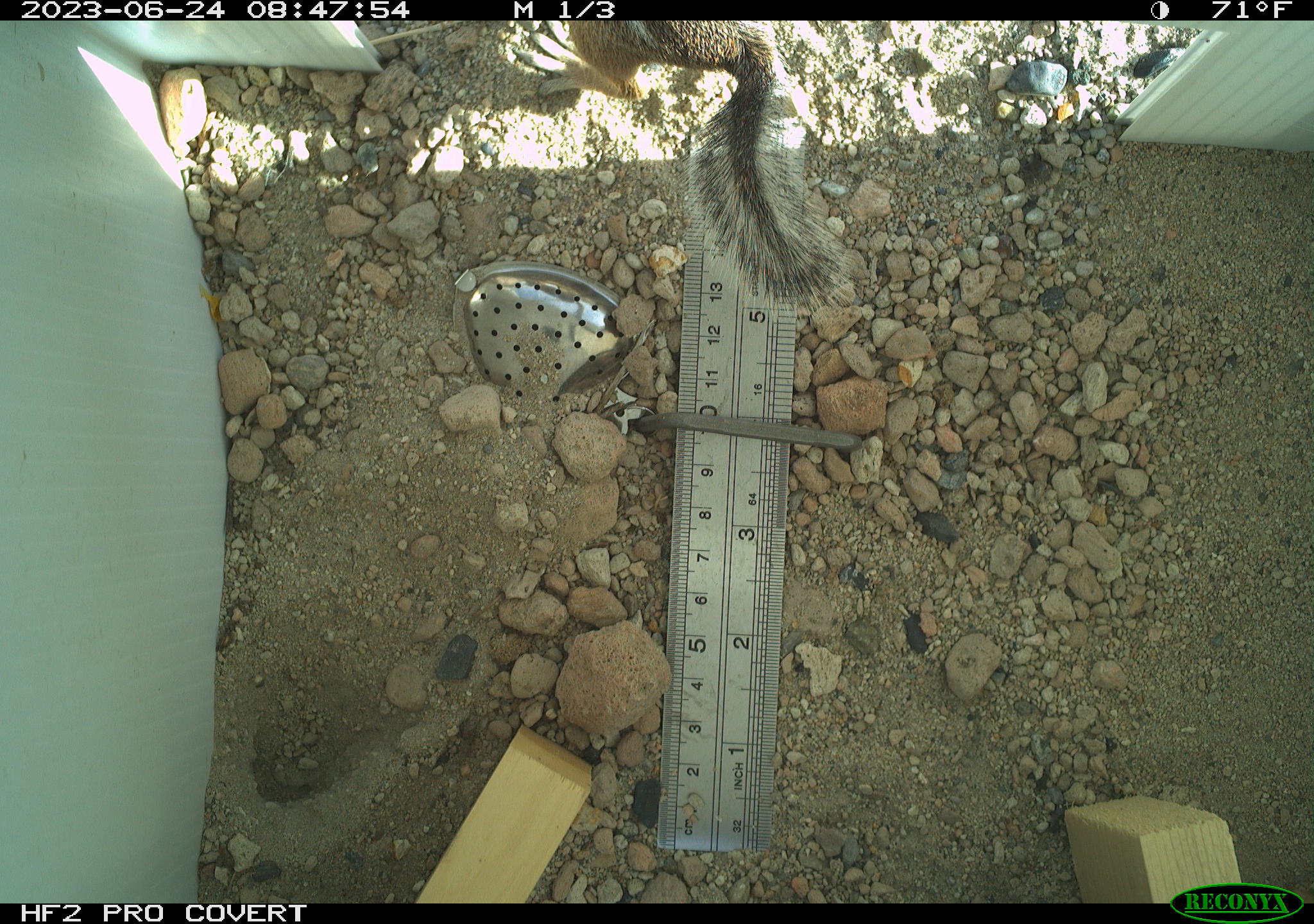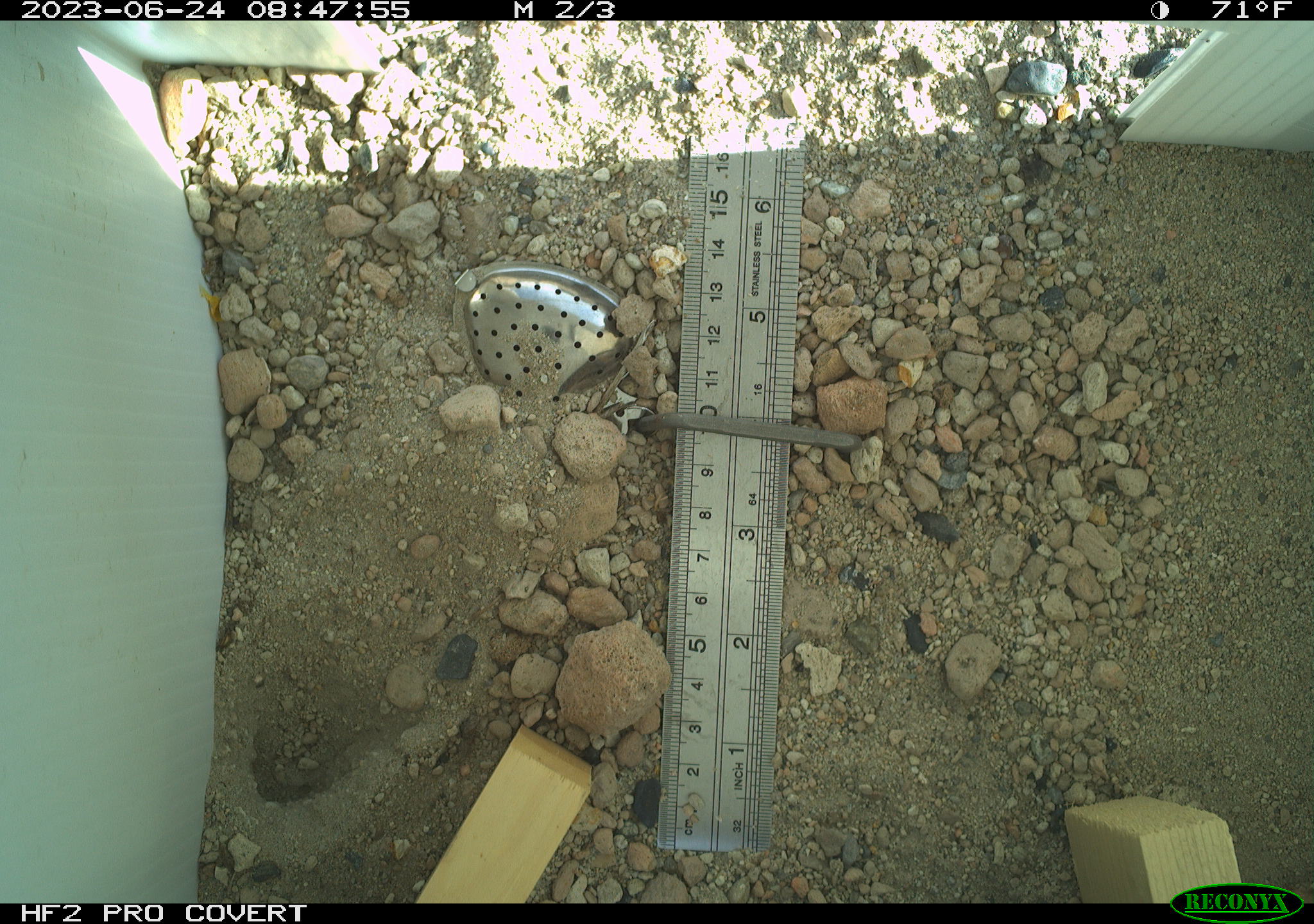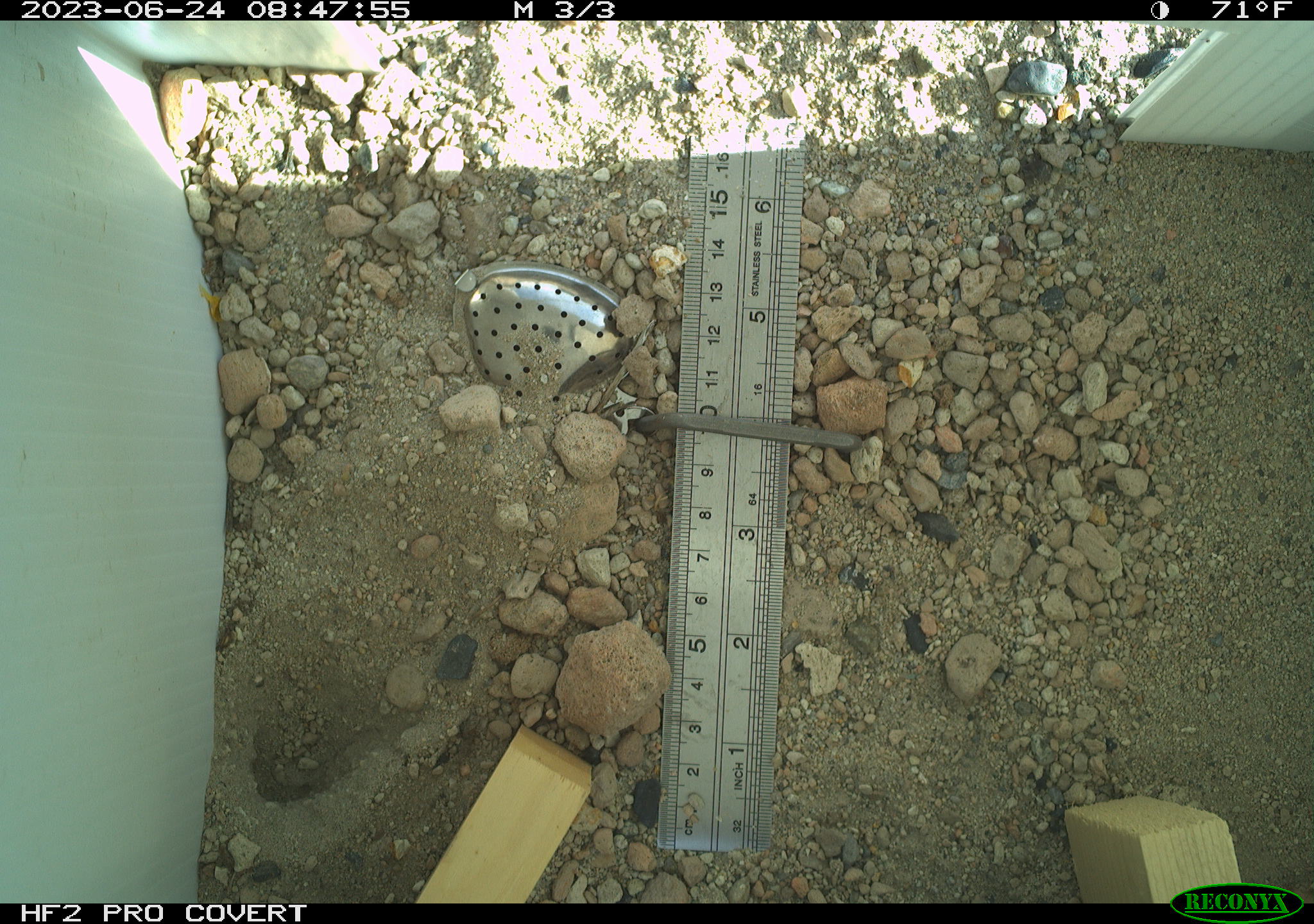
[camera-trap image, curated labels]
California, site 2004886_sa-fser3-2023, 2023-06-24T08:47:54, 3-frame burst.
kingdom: Animalia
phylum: Chordata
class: Mammalia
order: Rodentia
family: Sciuridae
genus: Ammospermophilus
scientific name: Ammospermophilus leucurus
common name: white-tailed antelope squirrel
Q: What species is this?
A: White-tailed antelope squirrel (Ammospermophilus leucurus).